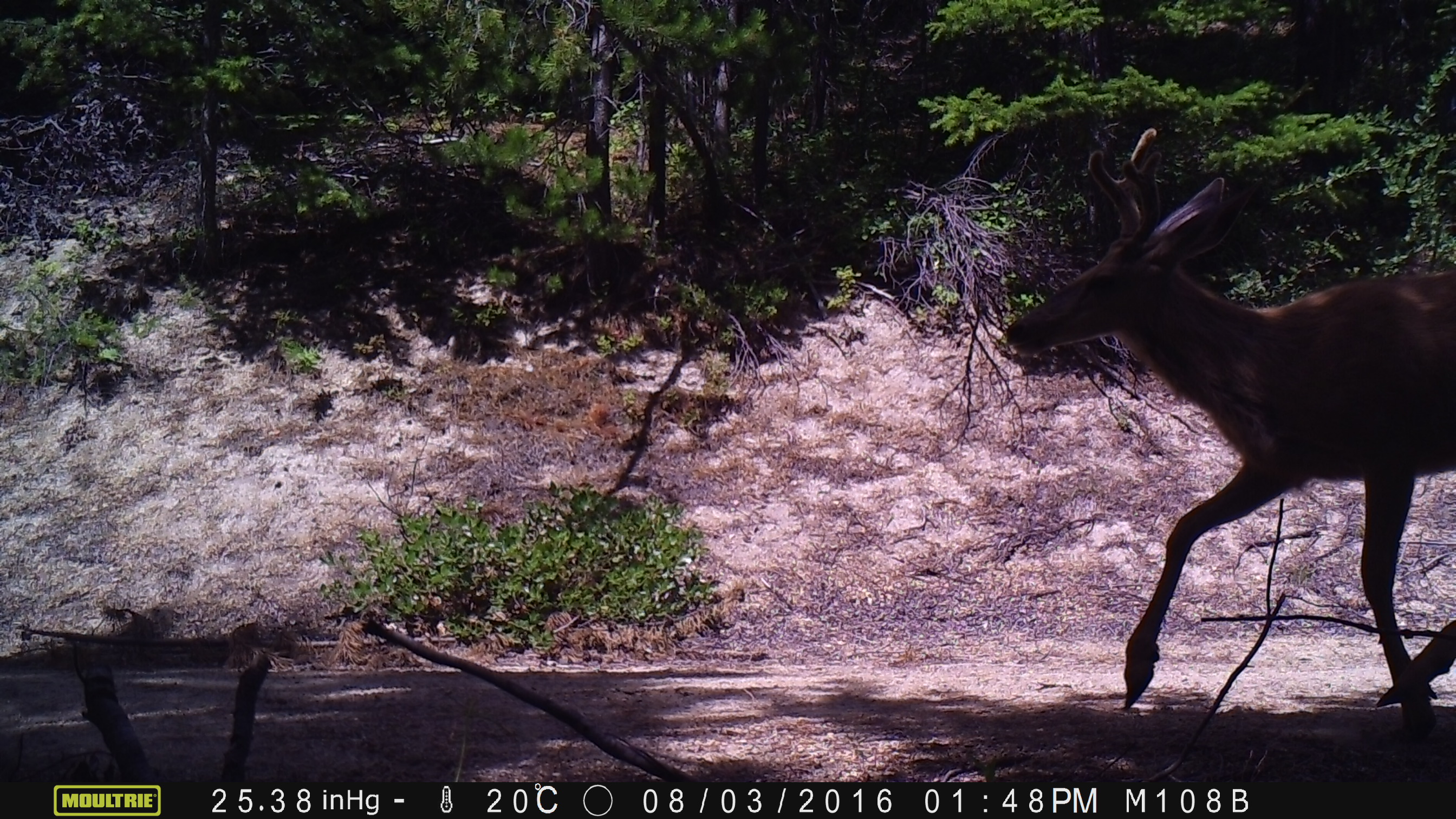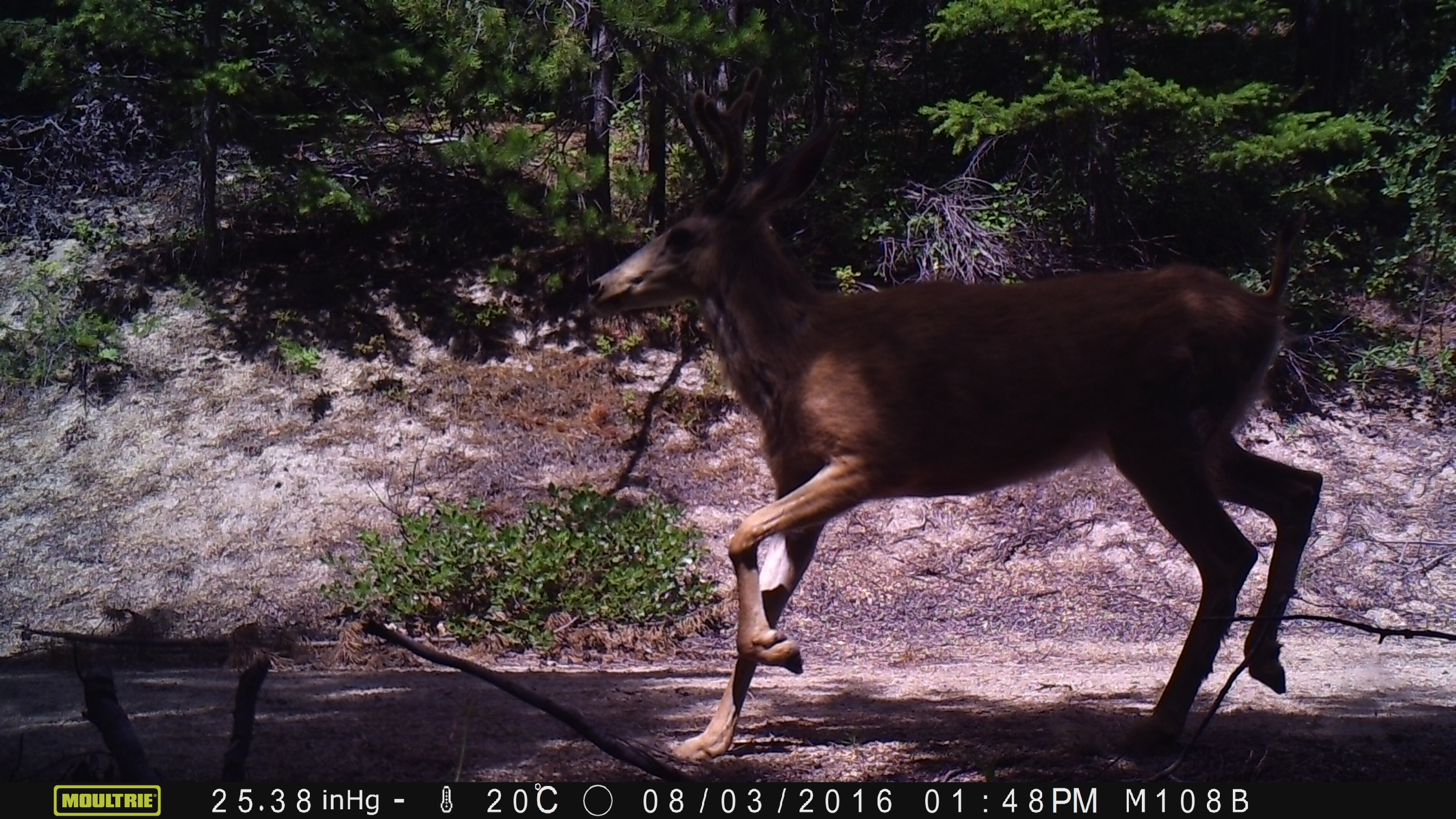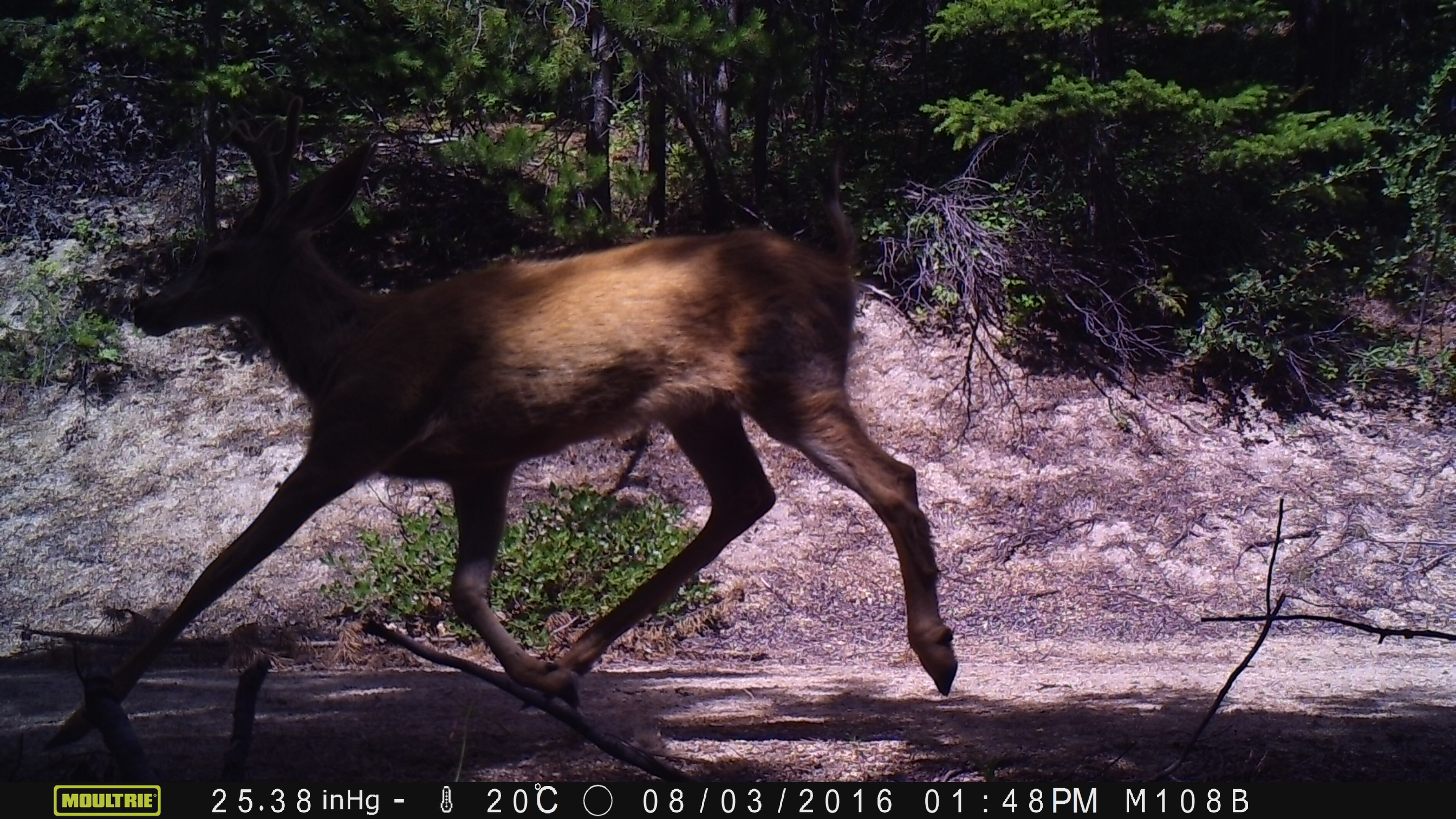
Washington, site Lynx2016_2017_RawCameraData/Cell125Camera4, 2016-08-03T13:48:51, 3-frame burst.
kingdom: Animalia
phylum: Chordata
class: Mammalia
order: Artiodactyla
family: Cervidae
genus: Odocoileus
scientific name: Odocoileus hemionus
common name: mule deer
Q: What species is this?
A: Odocoileus hemionus (mule deer).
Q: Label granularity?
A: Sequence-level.